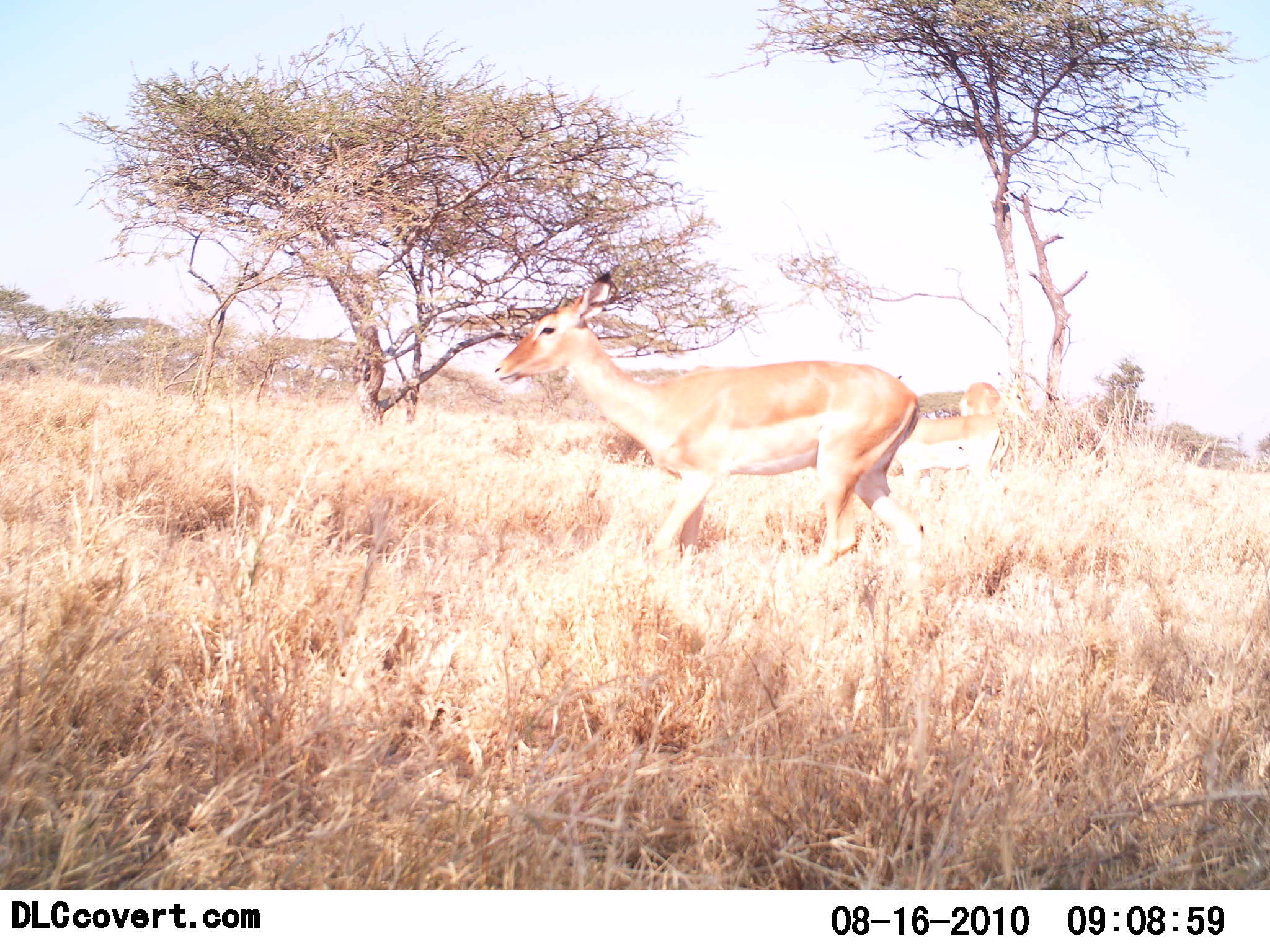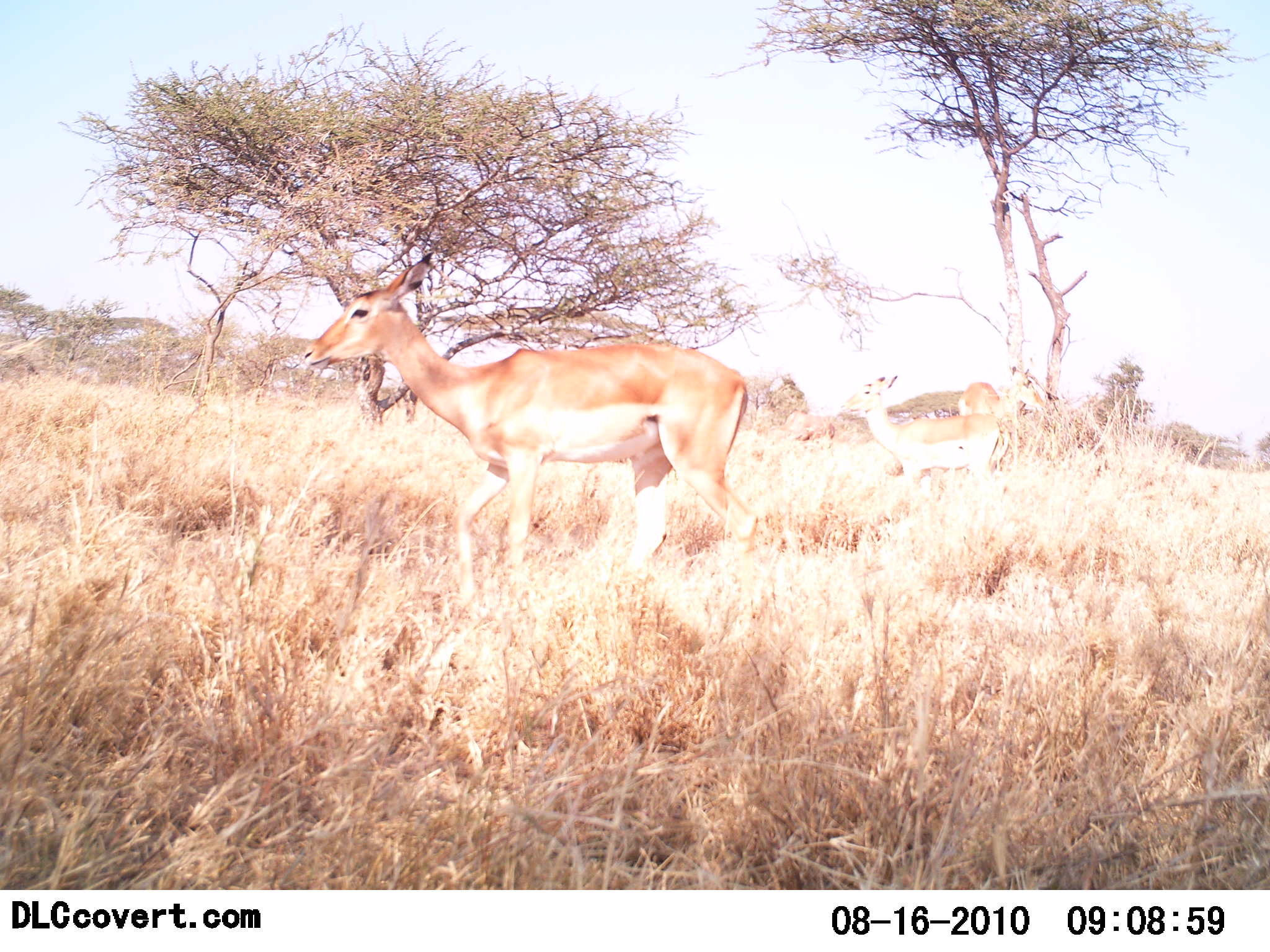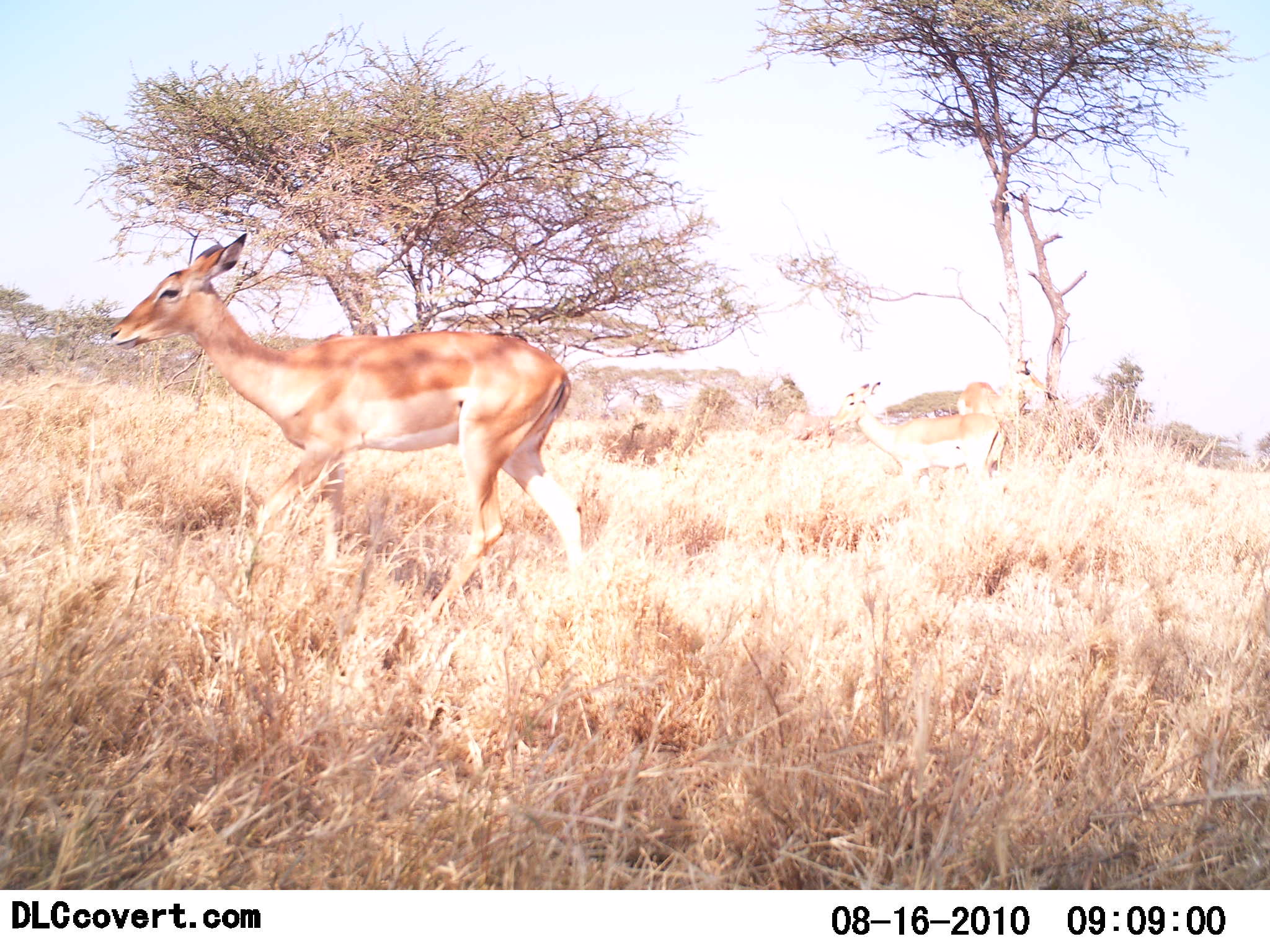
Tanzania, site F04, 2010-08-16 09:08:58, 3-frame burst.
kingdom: Animalia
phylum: Chordata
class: Mammalia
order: Artiodactyla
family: Bovidae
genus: Aepyceros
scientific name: Aepyceros melampus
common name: impala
Impala (Aepyceros melampus), count 3. Behavior (volunteer vote fractions): standing 54%, resting 0%, moving 100%, interacting 0%. Young present (vote fraction): 0%. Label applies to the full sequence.